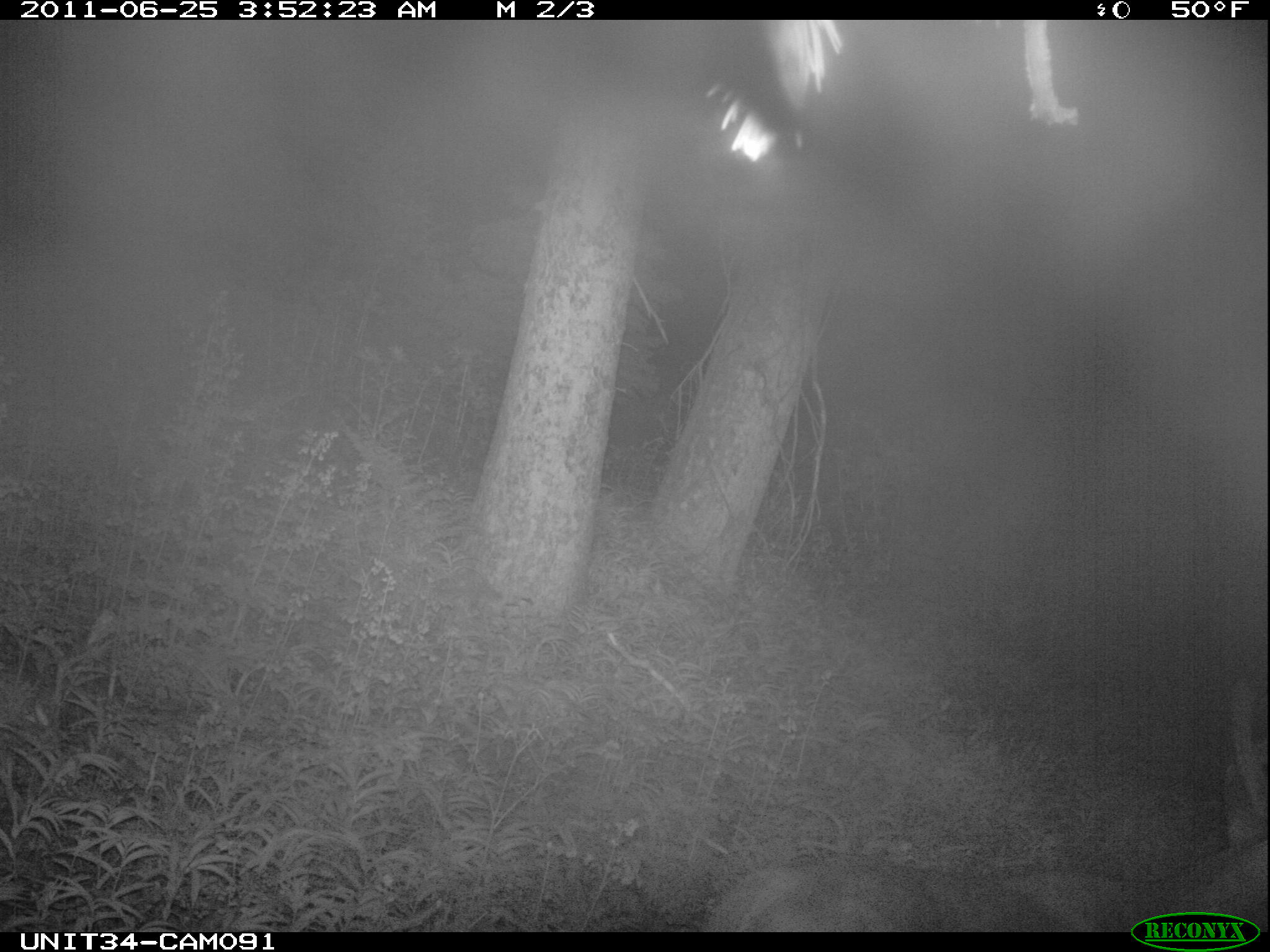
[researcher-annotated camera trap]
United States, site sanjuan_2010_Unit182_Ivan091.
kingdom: Animalia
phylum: Chordata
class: Mammalia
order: Artiodactyla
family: Cervidae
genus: Cervus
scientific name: Cervus elaphus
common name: red deer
Cervus elaphus (red deer).